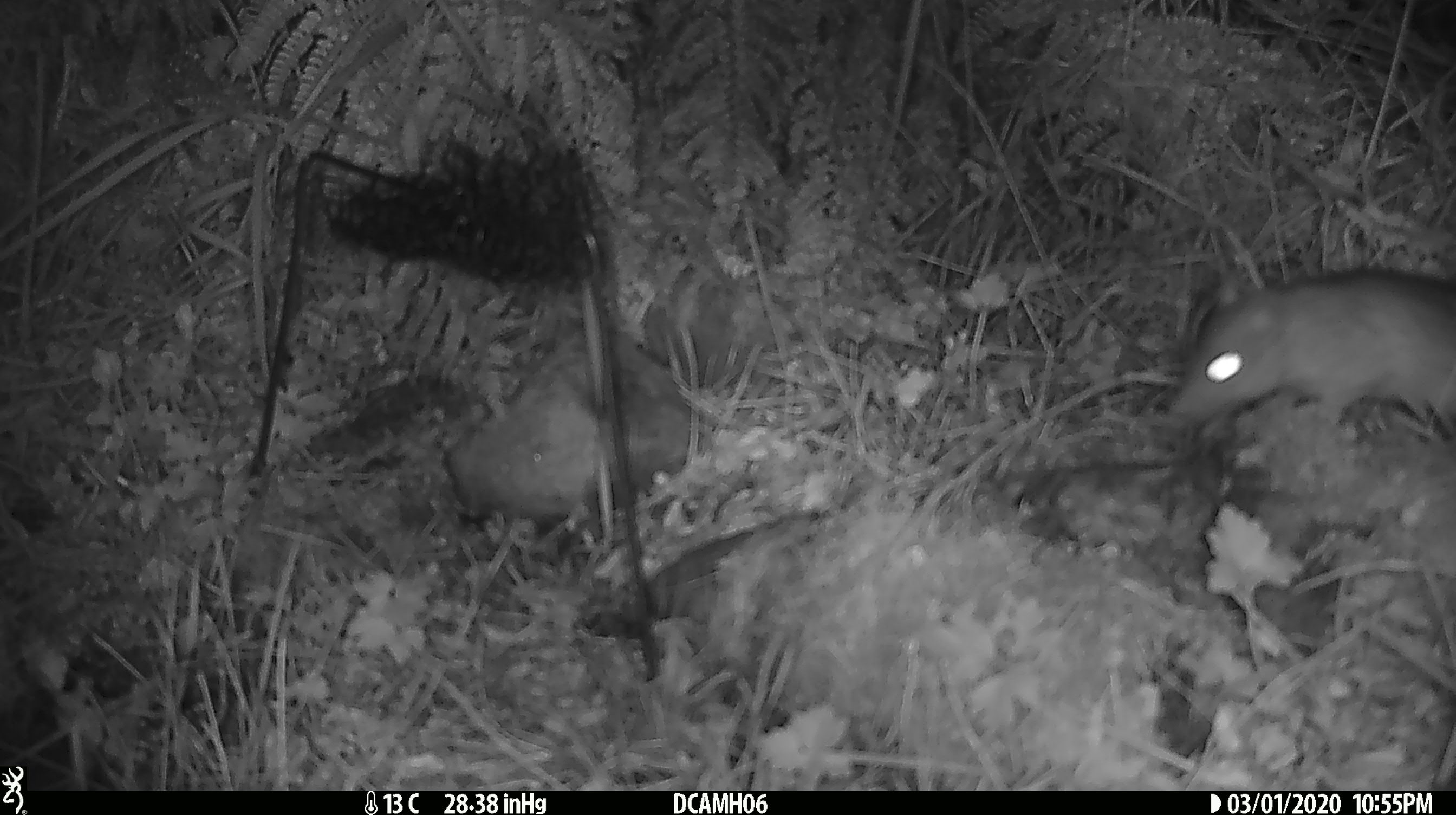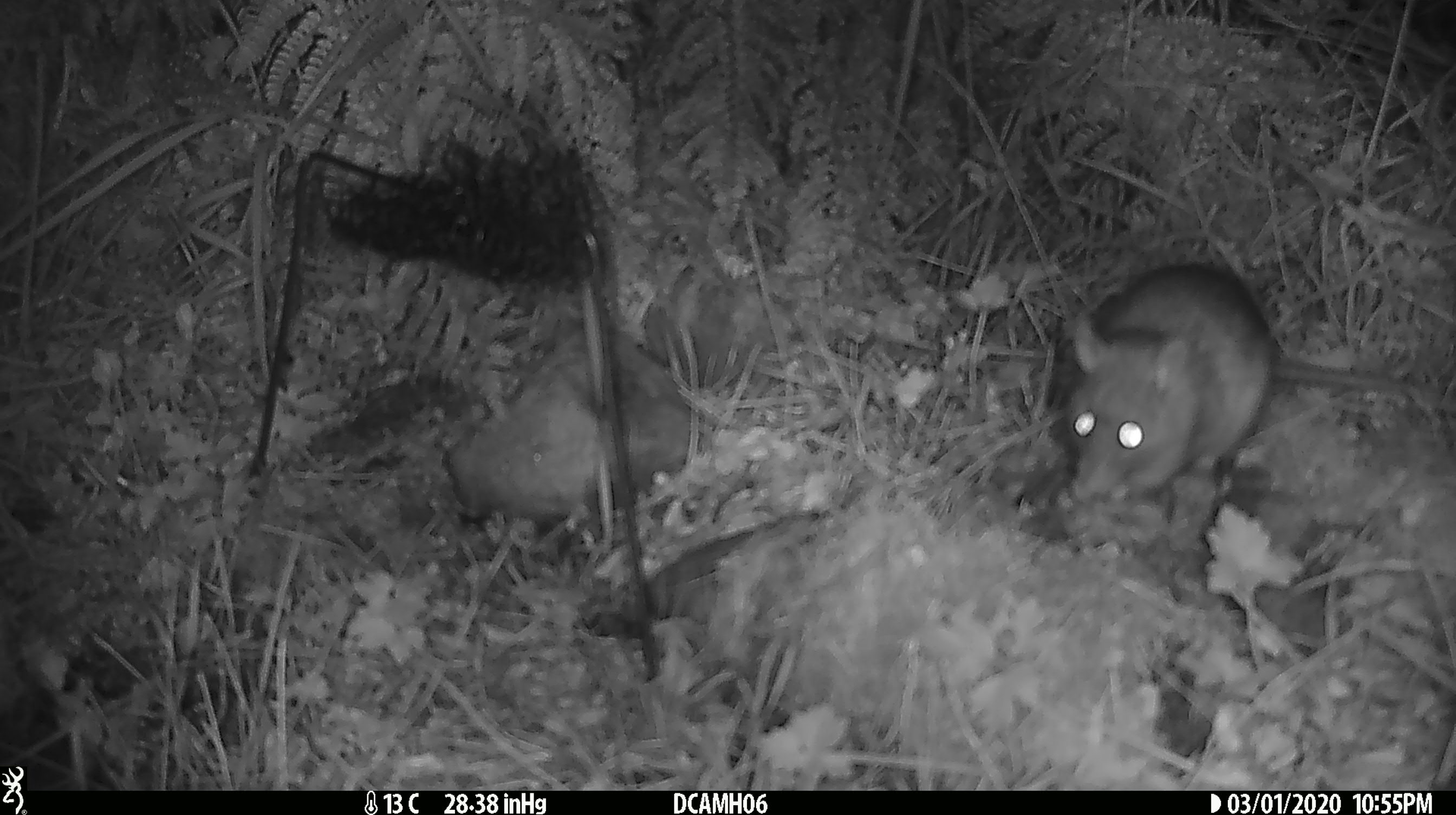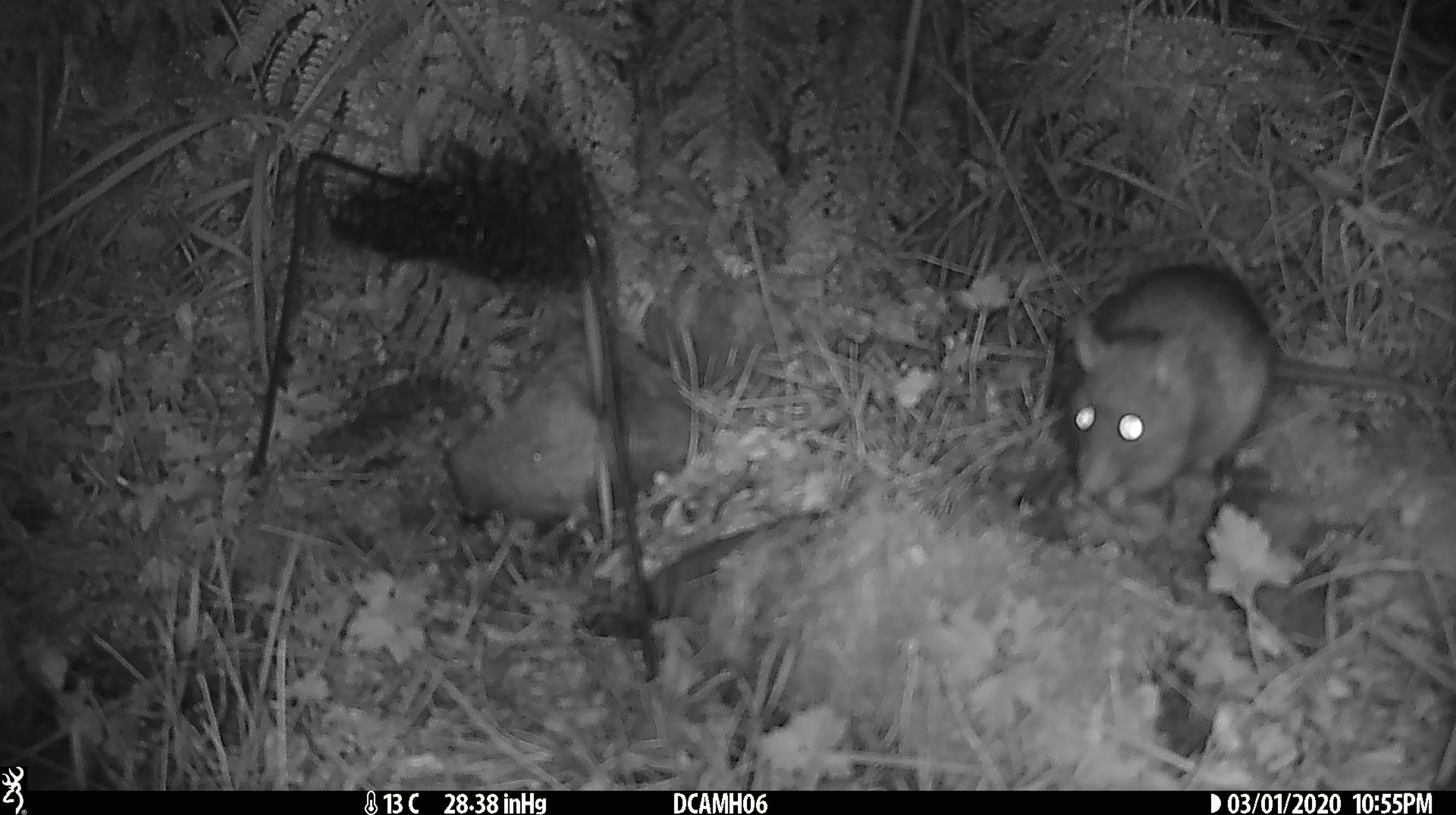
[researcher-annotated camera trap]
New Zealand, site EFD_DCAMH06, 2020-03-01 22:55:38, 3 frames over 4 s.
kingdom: Animalia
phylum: Chordata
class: Mammalia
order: Rodentia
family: Muridae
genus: Rattus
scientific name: Rattus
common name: rat